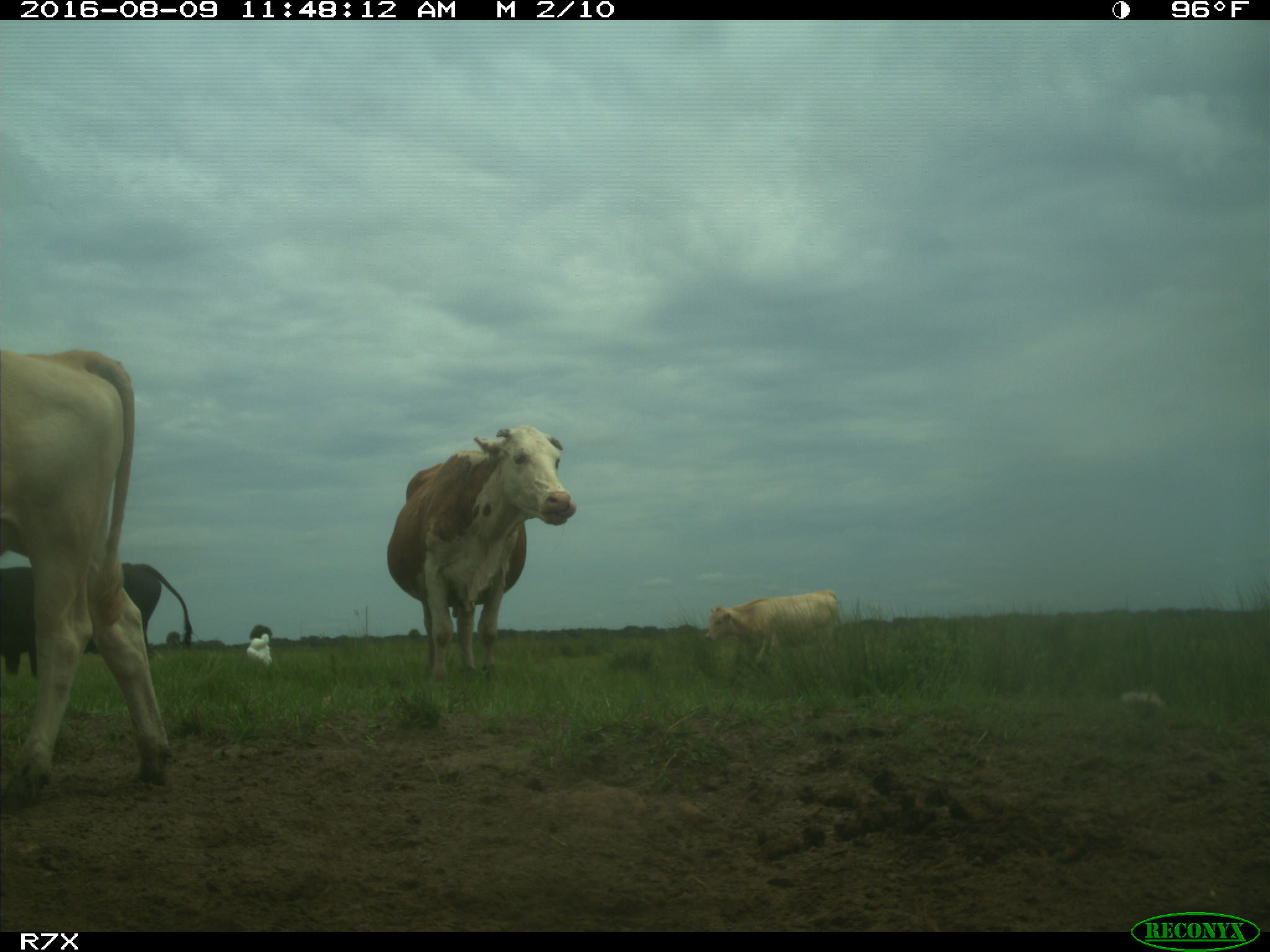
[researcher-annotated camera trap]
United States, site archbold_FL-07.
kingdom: Animalia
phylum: Chordata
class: Mammalia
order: Artiodactyla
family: Bovidae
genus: Bos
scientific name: Bos taurus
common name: domestic cow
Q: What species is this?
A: Bos taurus (domestic cow).